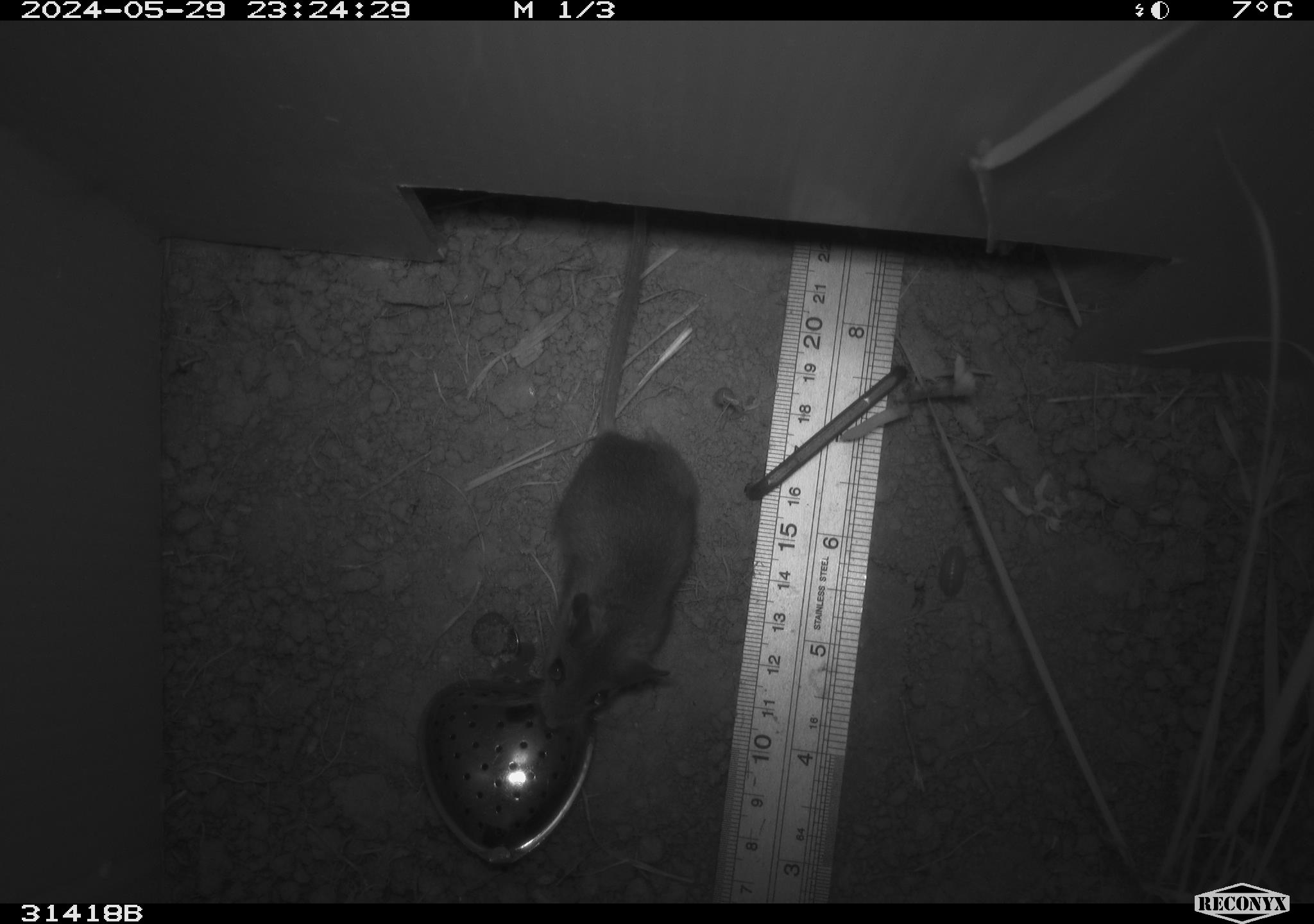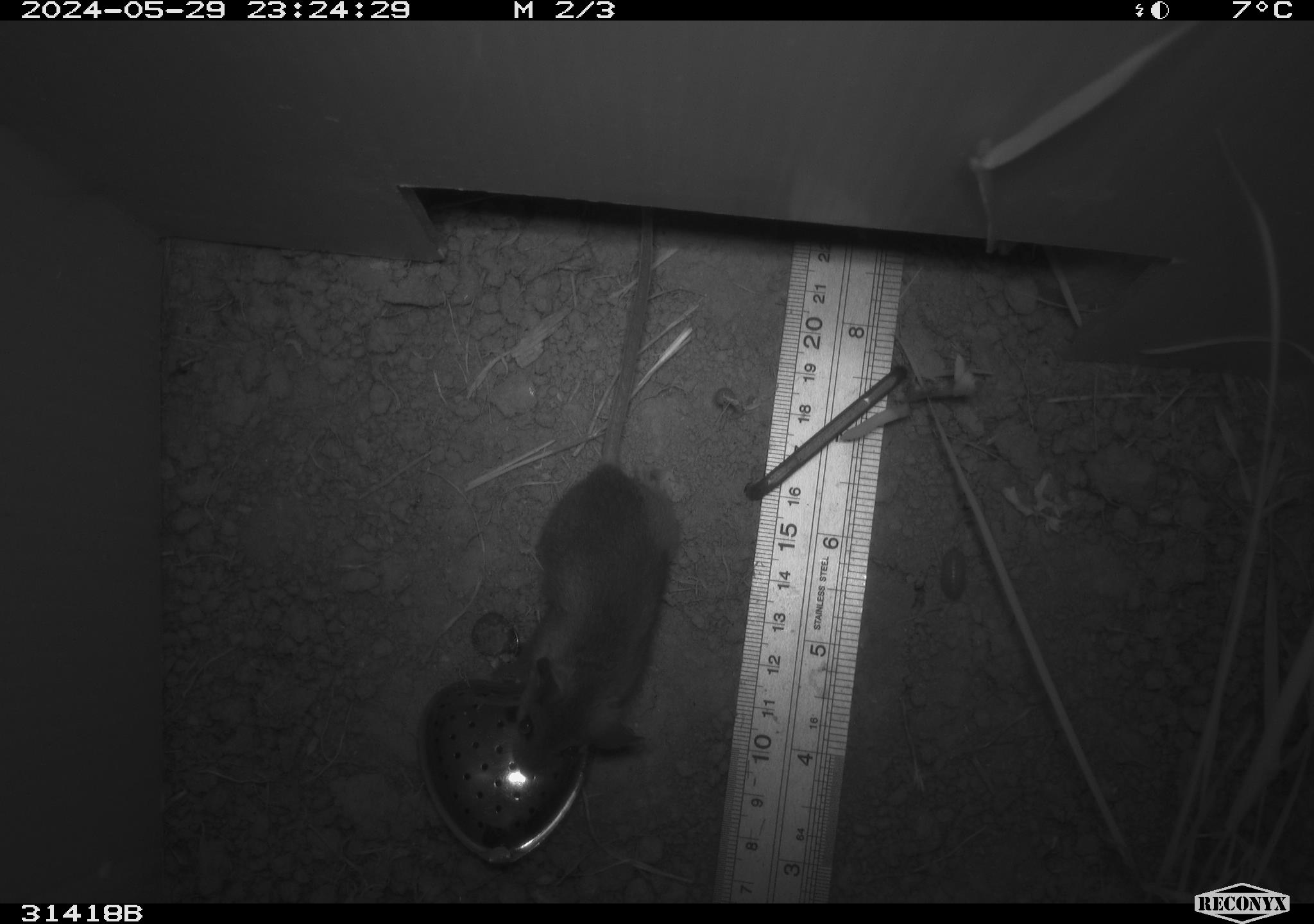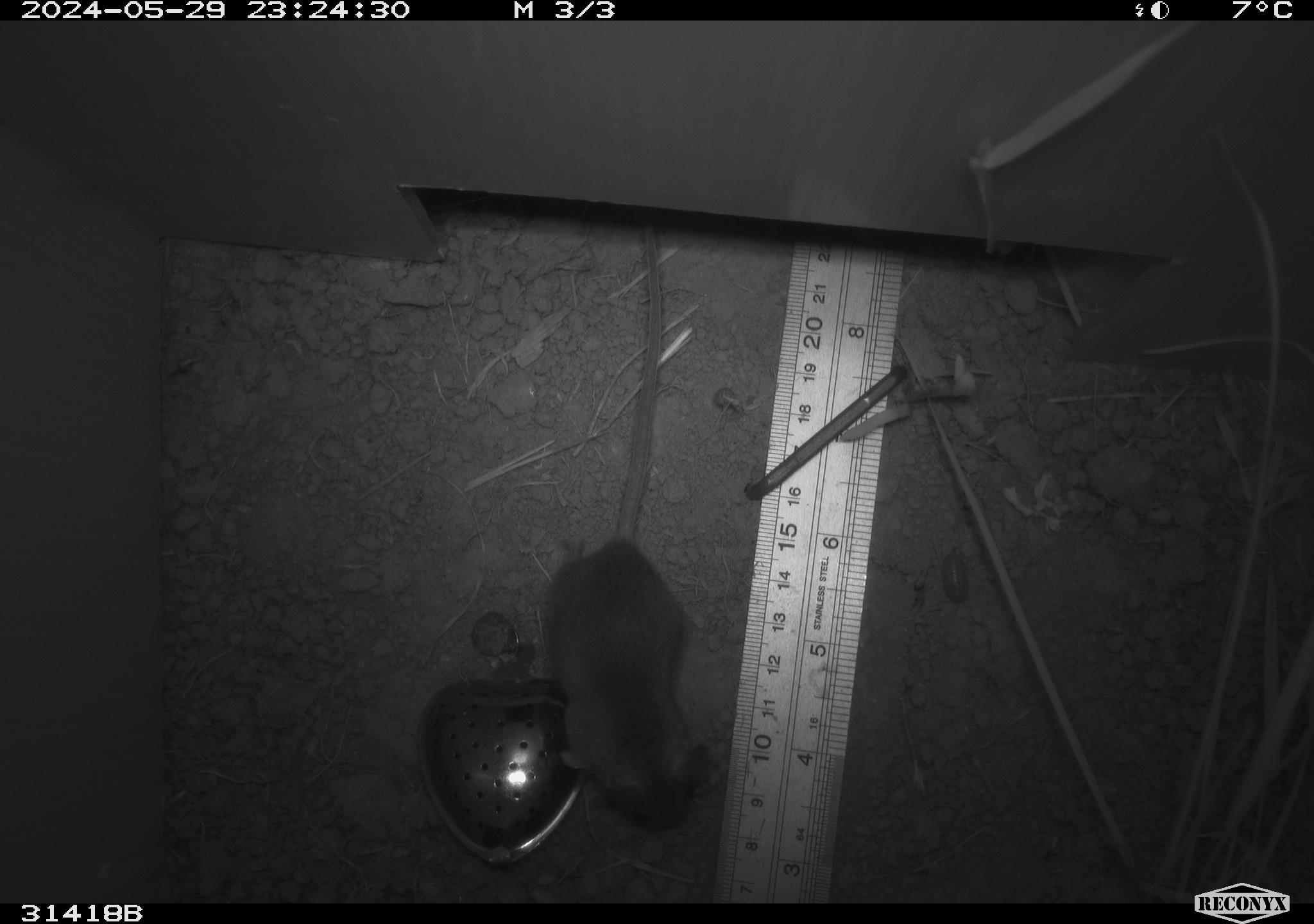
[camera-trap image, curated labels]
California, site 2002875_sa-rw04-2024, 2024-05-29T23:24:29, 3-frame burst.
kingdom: Animalia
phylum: Chordata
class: Mammalia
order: Rodentia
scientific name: Rodentia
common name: mouse species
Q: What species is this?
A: Mouse species (Rodentia).